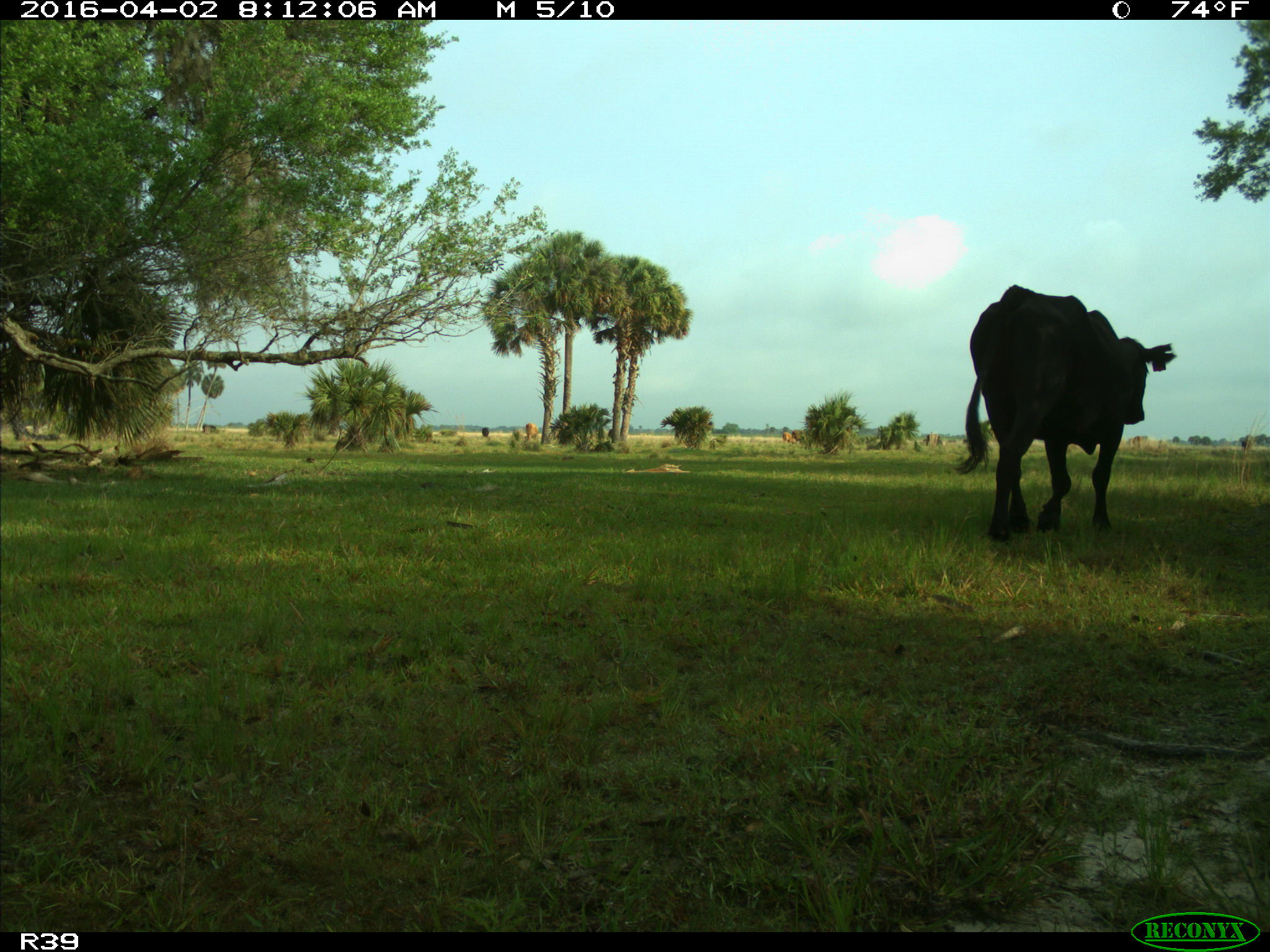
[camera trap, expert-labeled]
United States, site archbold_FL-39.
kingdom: Animalia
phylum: Chordata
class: Mammalia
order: Artiodactyla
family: Bovidae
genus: Bos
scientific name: Bos taurus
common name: domestic cow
Bos taurus (domestic cow).